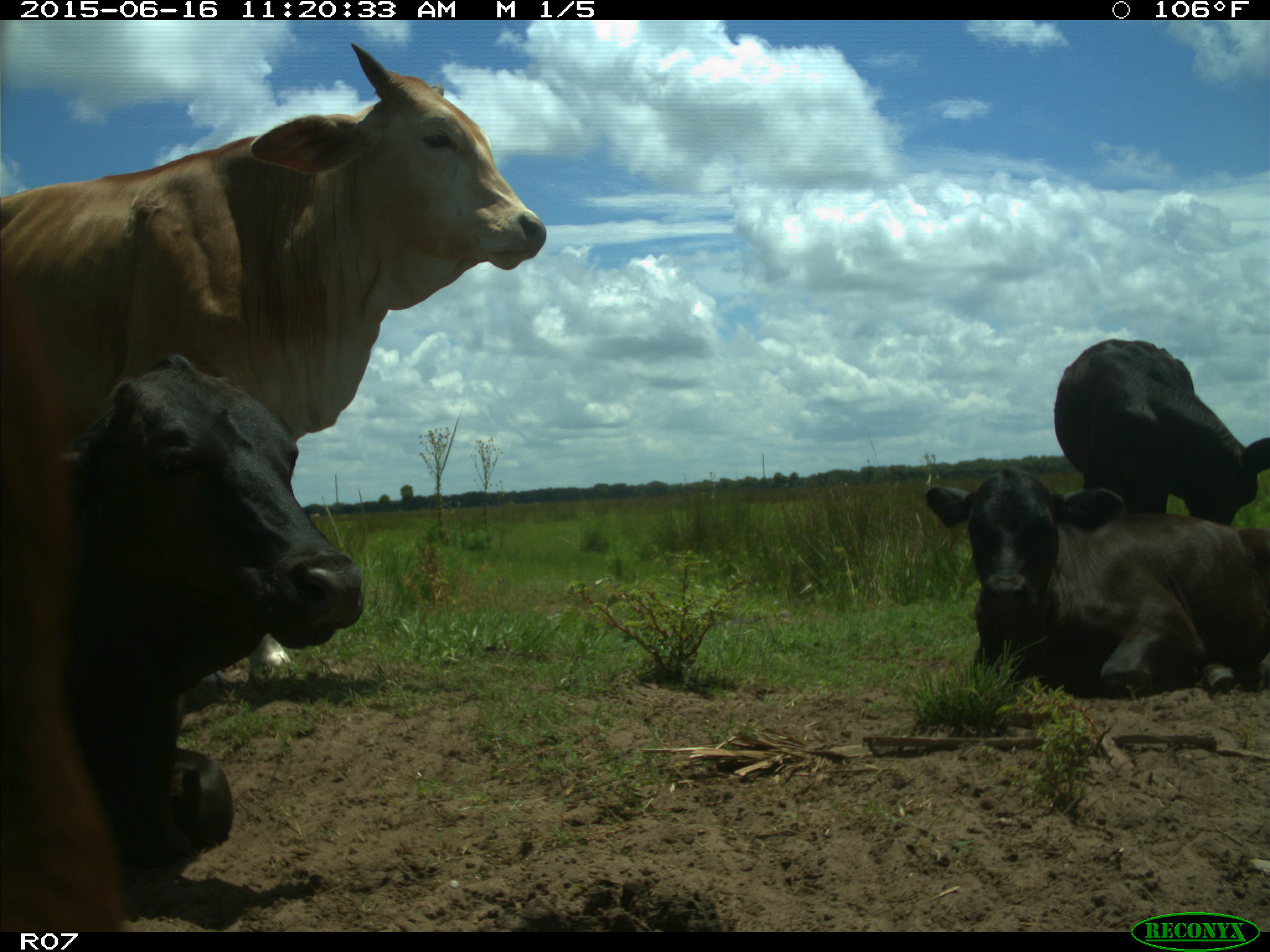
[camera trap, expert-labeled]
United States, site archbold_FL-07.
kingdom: Animalia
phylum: Chordata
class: Mammalia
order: Artiodactyla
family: Bovidae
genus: Bos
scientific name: Bos taurus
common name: domestic cow